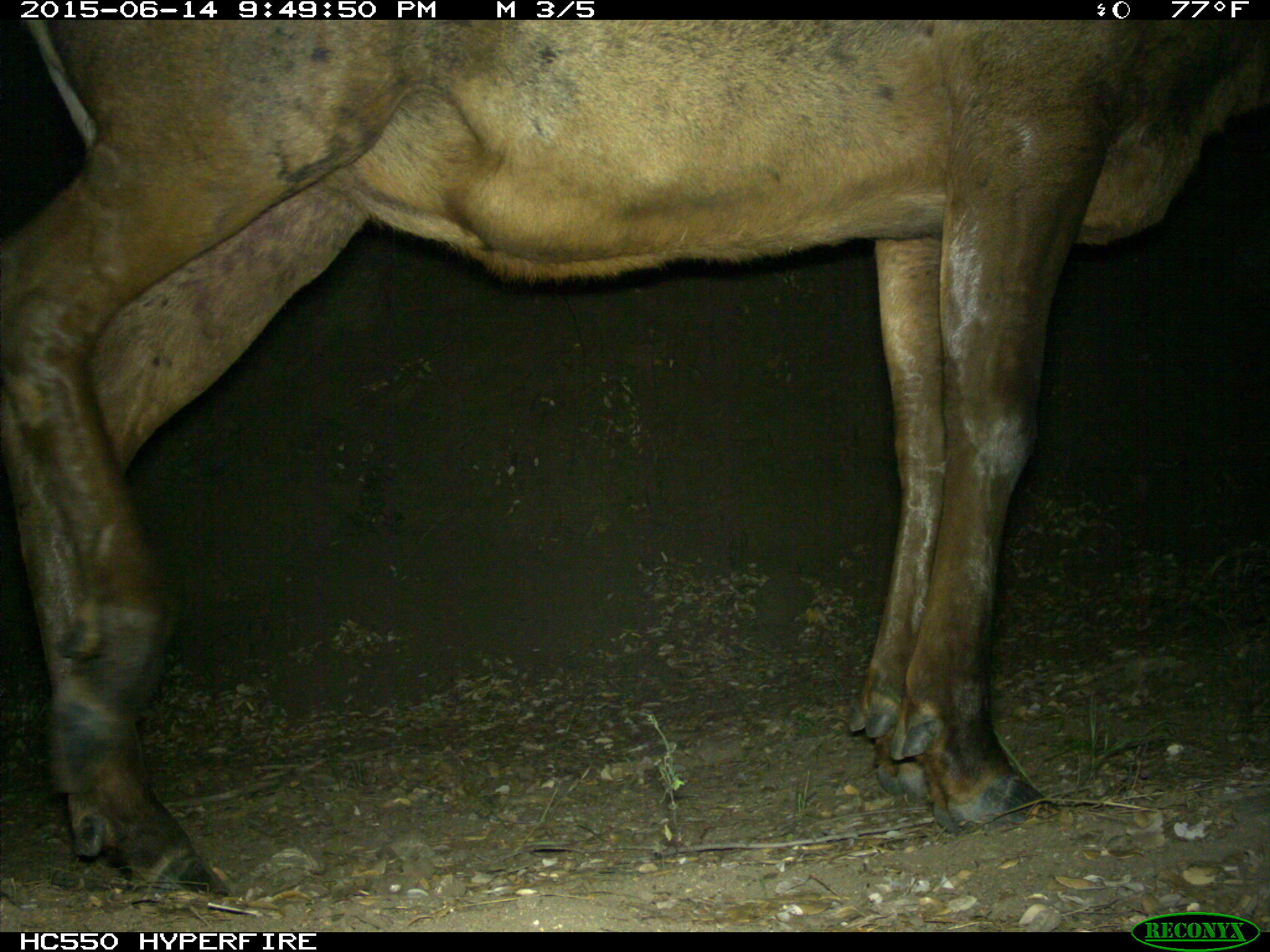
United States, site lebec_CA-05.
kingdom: Animalia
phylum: Chordata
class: Mammalia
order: Artiodactyla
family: Cervidae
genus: Cervus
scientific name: Cervus canadensis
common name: elk